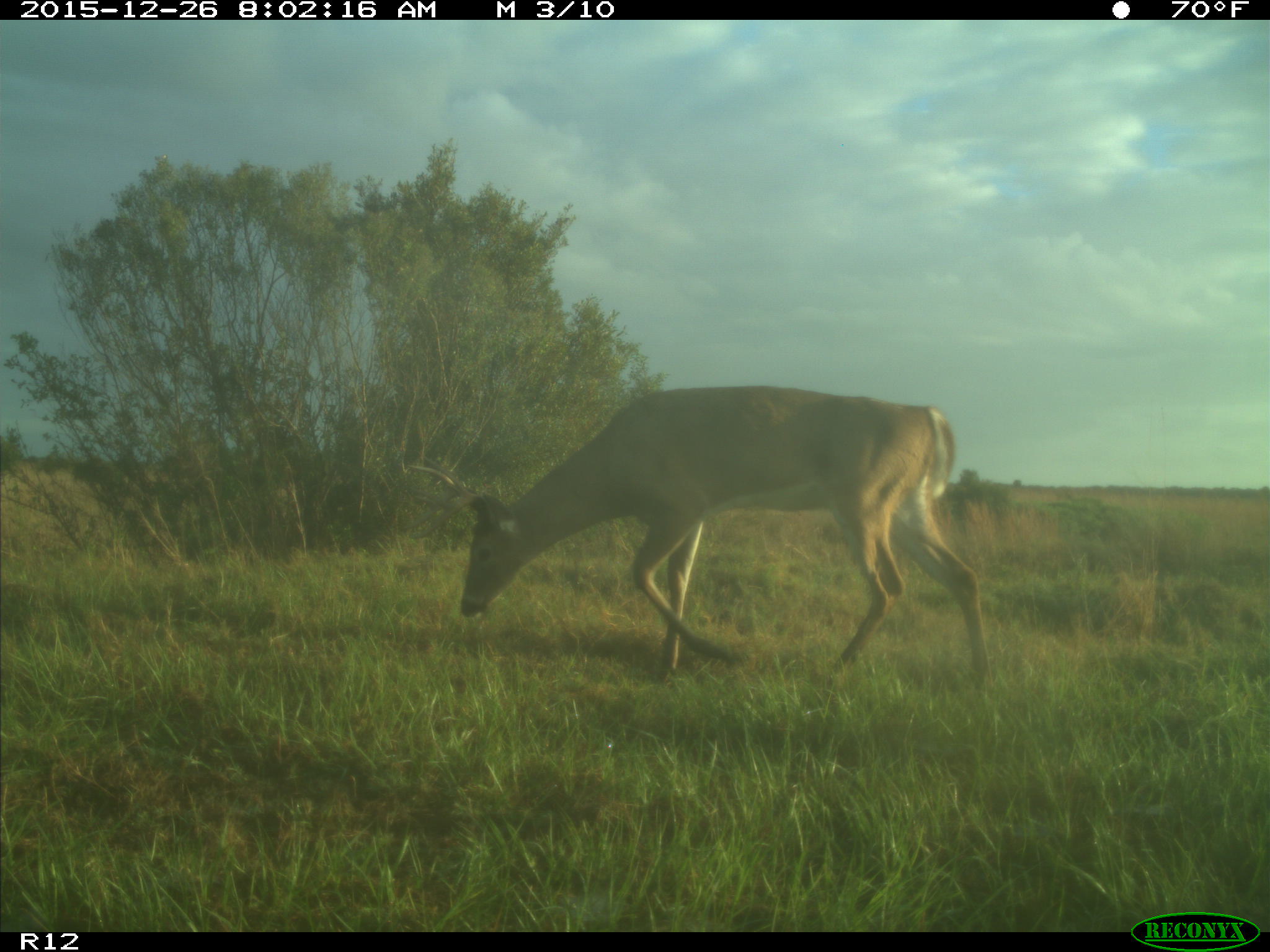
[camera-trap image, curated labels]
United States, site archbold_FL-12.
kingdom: Animalia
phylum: Chordata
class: Mammalia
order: Artiodactyla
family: Cervidae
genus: Odocoileus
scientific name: Odocoileus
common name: deer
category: unidentified deer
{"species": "unidentified deer (deer) (Odocoileus)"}